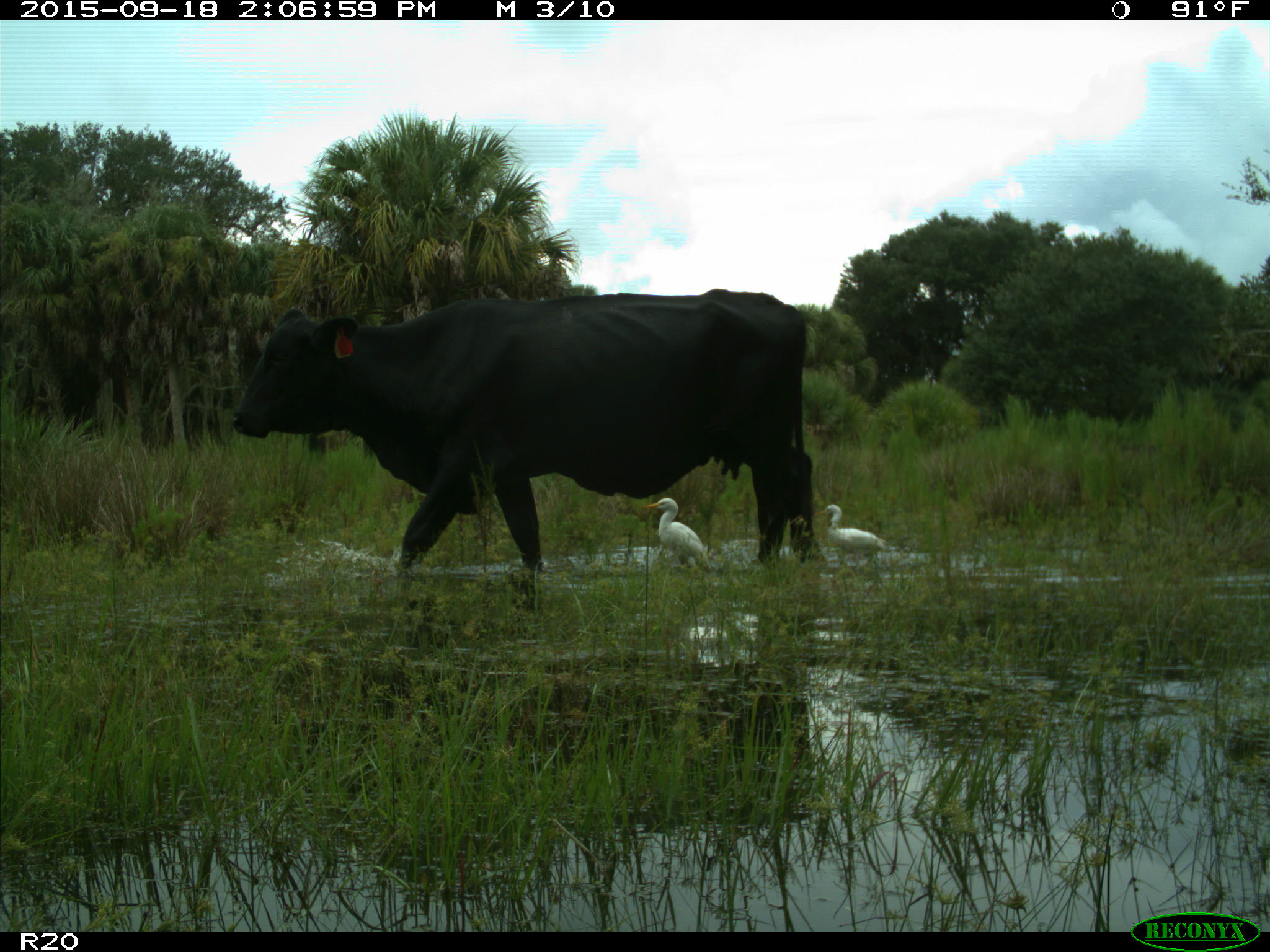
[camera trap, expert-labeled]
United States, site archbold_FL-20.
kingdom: Animalia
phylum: Chordata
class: Mammalia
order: Artiodactyla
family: Bovidae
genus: Bos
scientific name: Bos taurus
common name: domestic cow